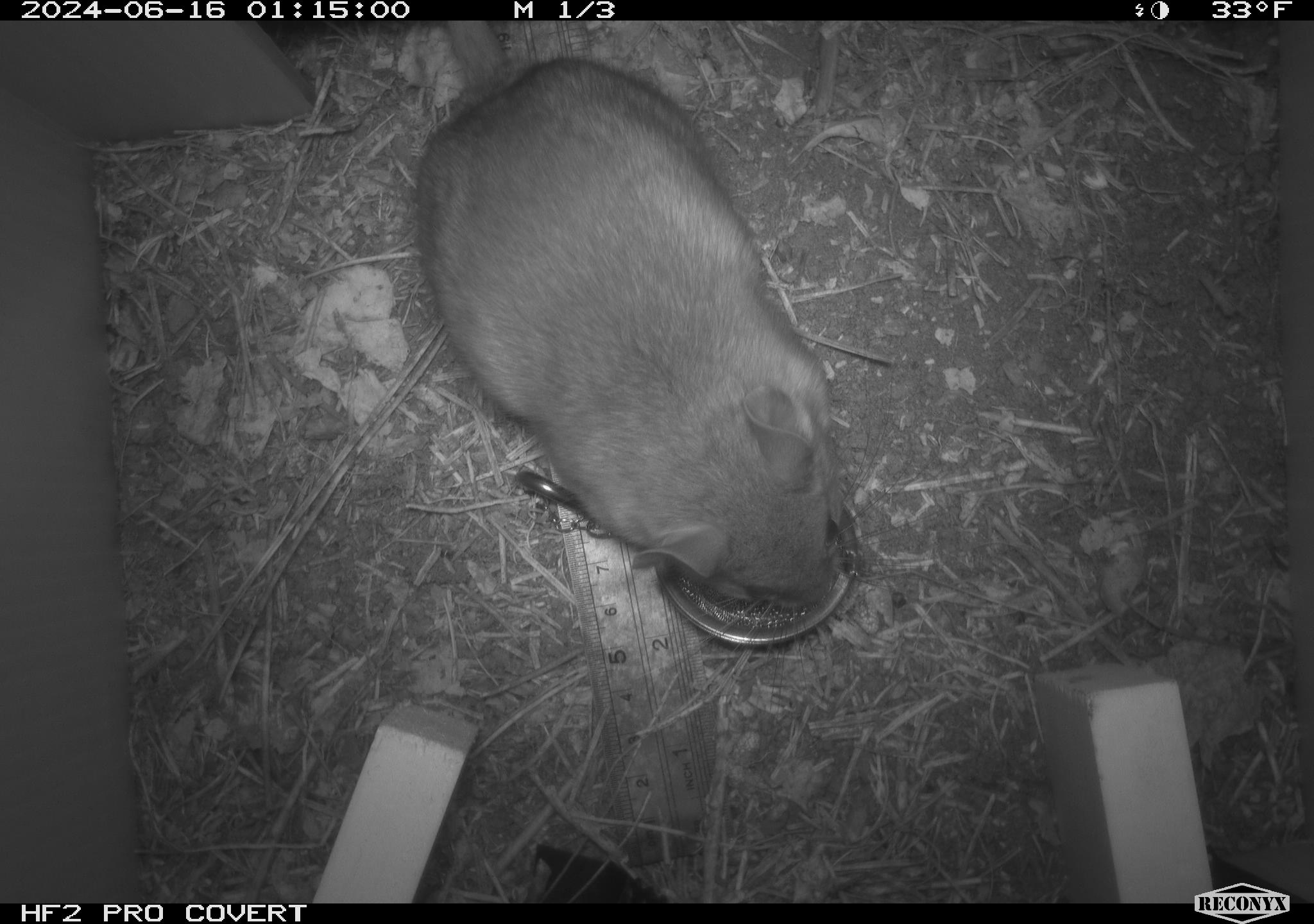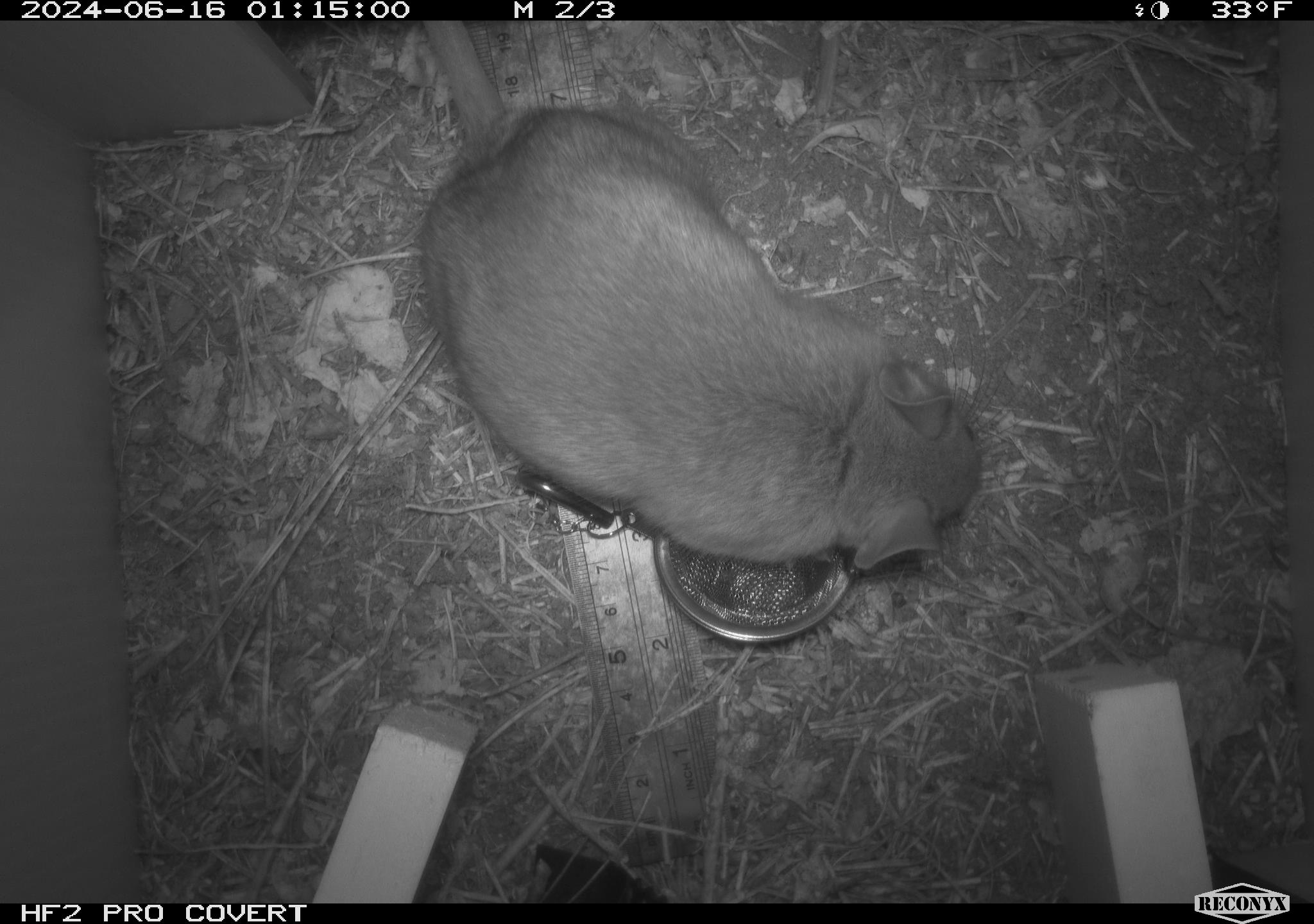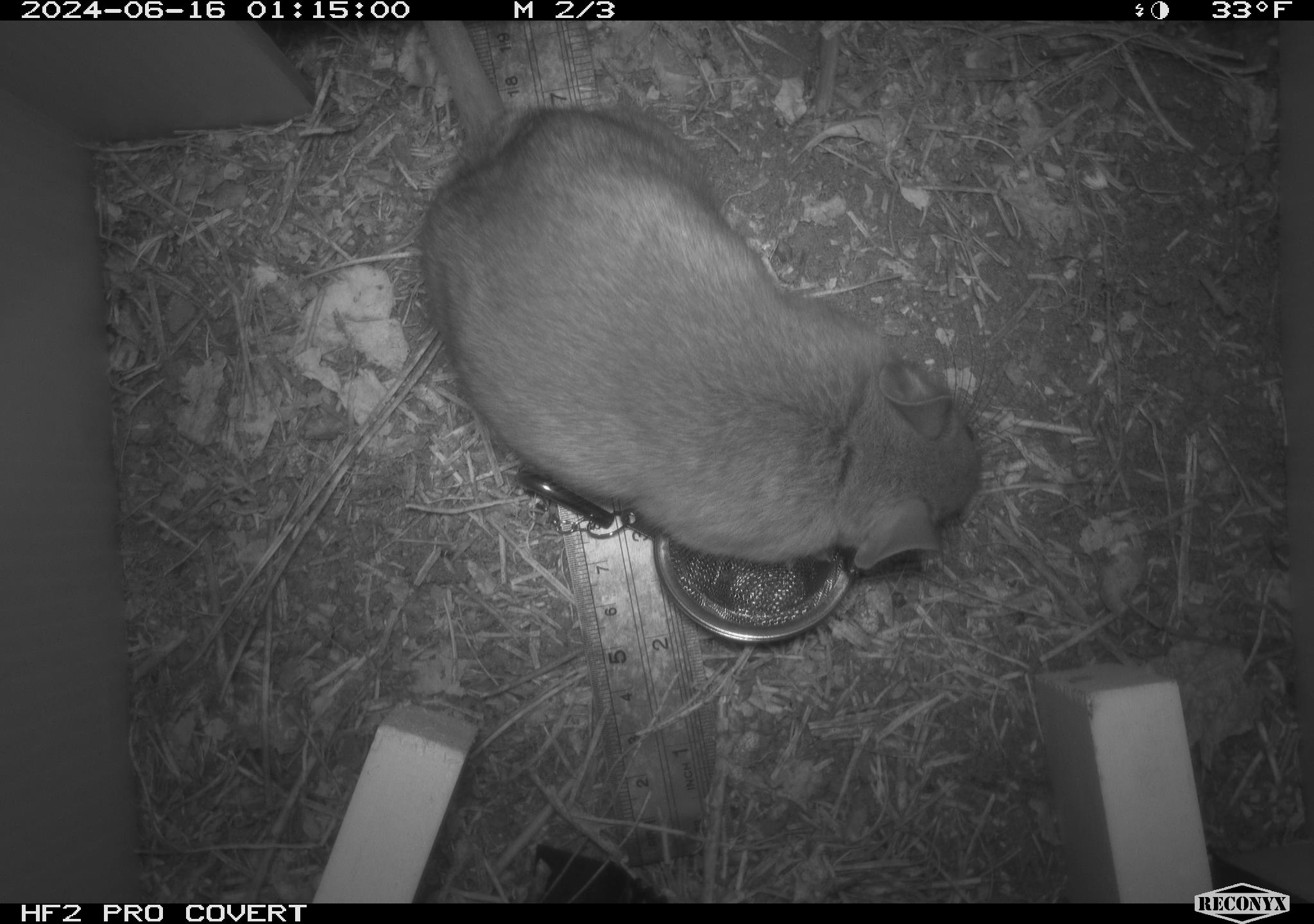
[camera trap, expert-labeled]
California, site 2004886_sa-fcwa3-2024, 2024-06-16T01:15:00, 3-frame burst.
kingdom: Animalia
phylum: Chordata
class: Mammalia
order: Rodentia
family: Cricetidae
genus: Neotoma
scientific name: Neotoma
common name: pack rat or woodrat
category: neotoma species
Neotoma species (pack rat or woodrat) (Neotoma).